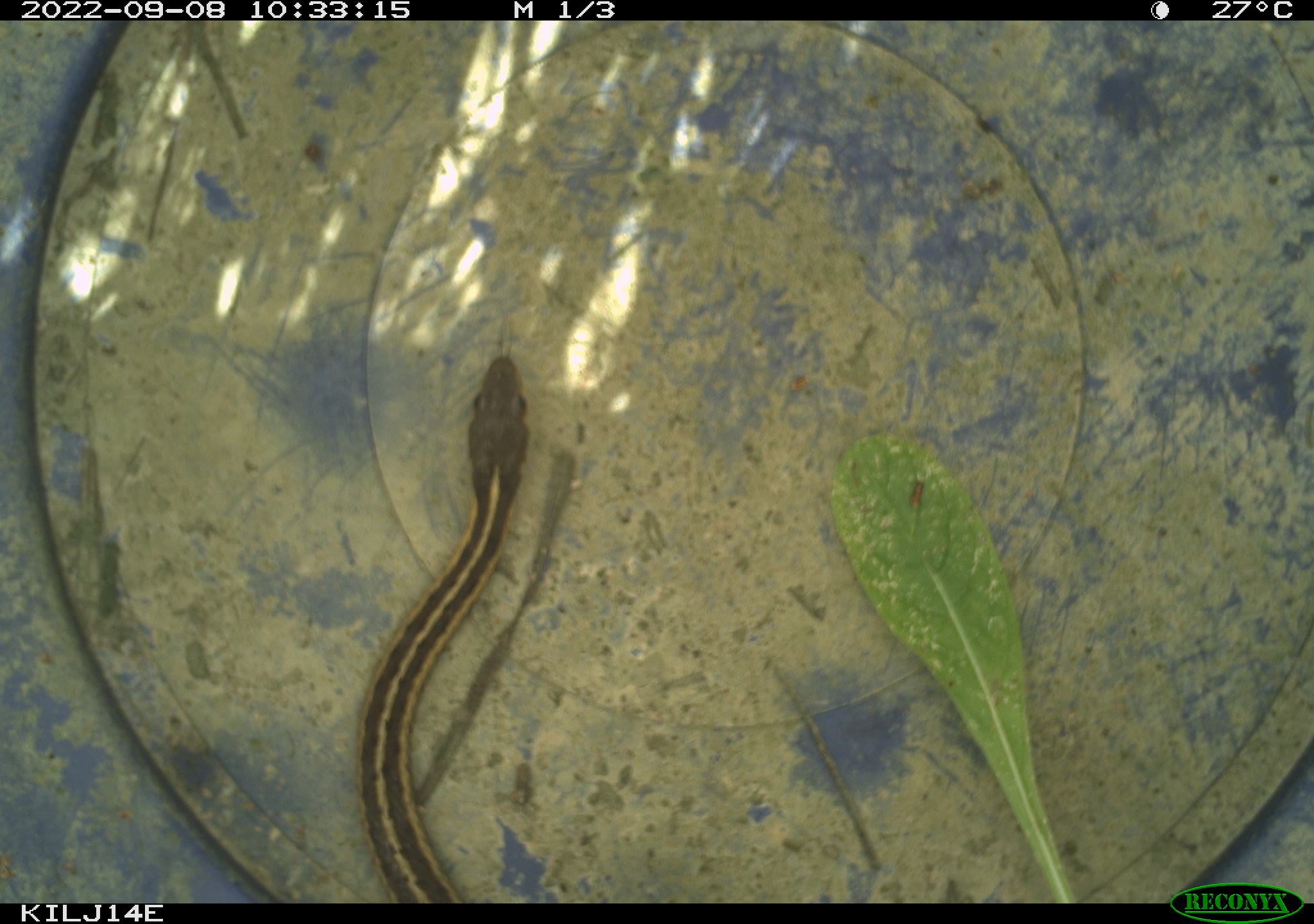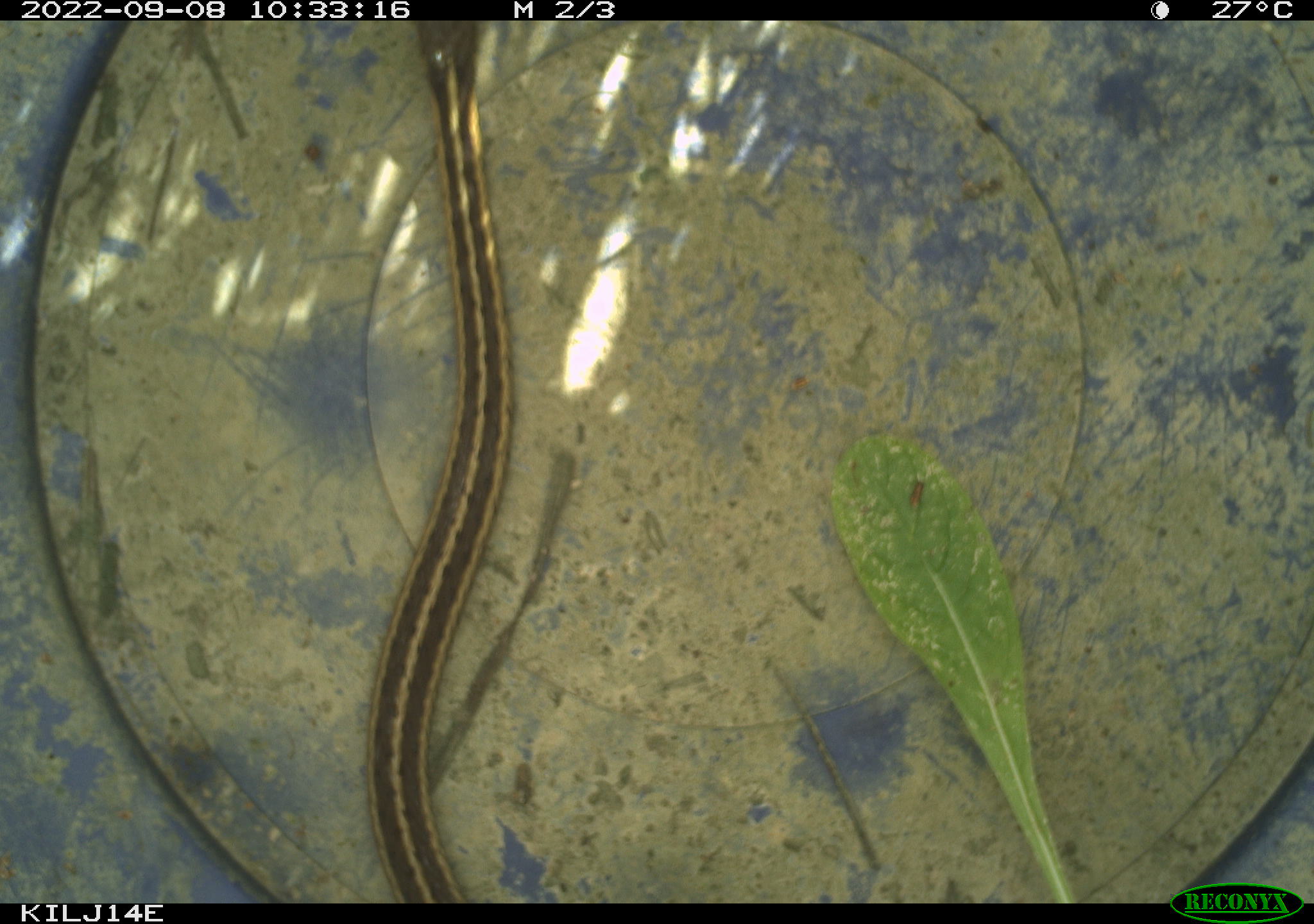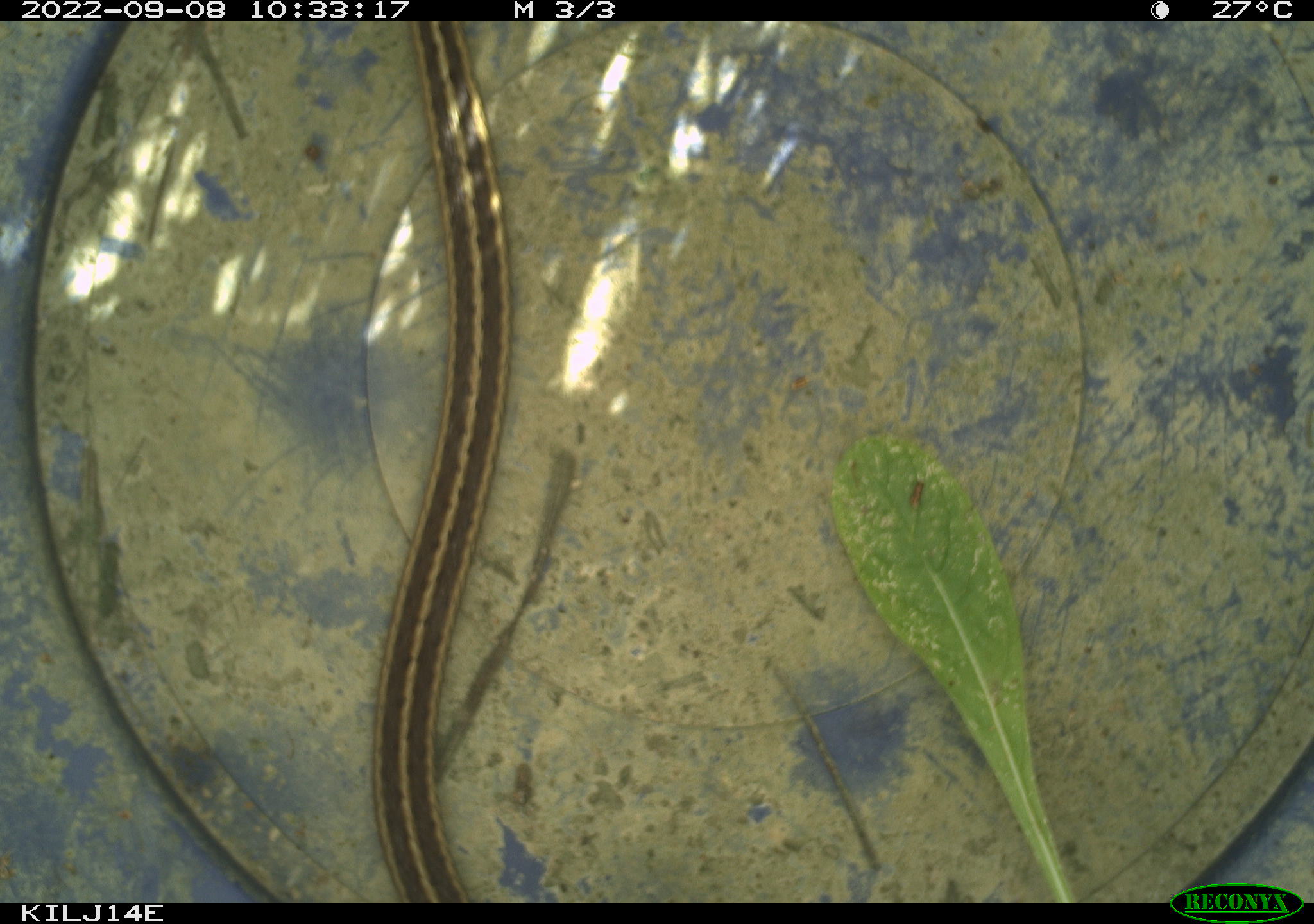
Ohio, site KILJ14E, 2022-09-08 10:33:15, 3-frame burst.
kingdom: Animalia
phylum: Chordata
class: Reptilia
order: Squamata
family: Colubridae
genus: Thamnophis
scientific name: Thamnophis sirtalis sirtalis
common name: eastern gartersnake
Eastern gartersnake (Thamnophis sirtalis sirtalis).